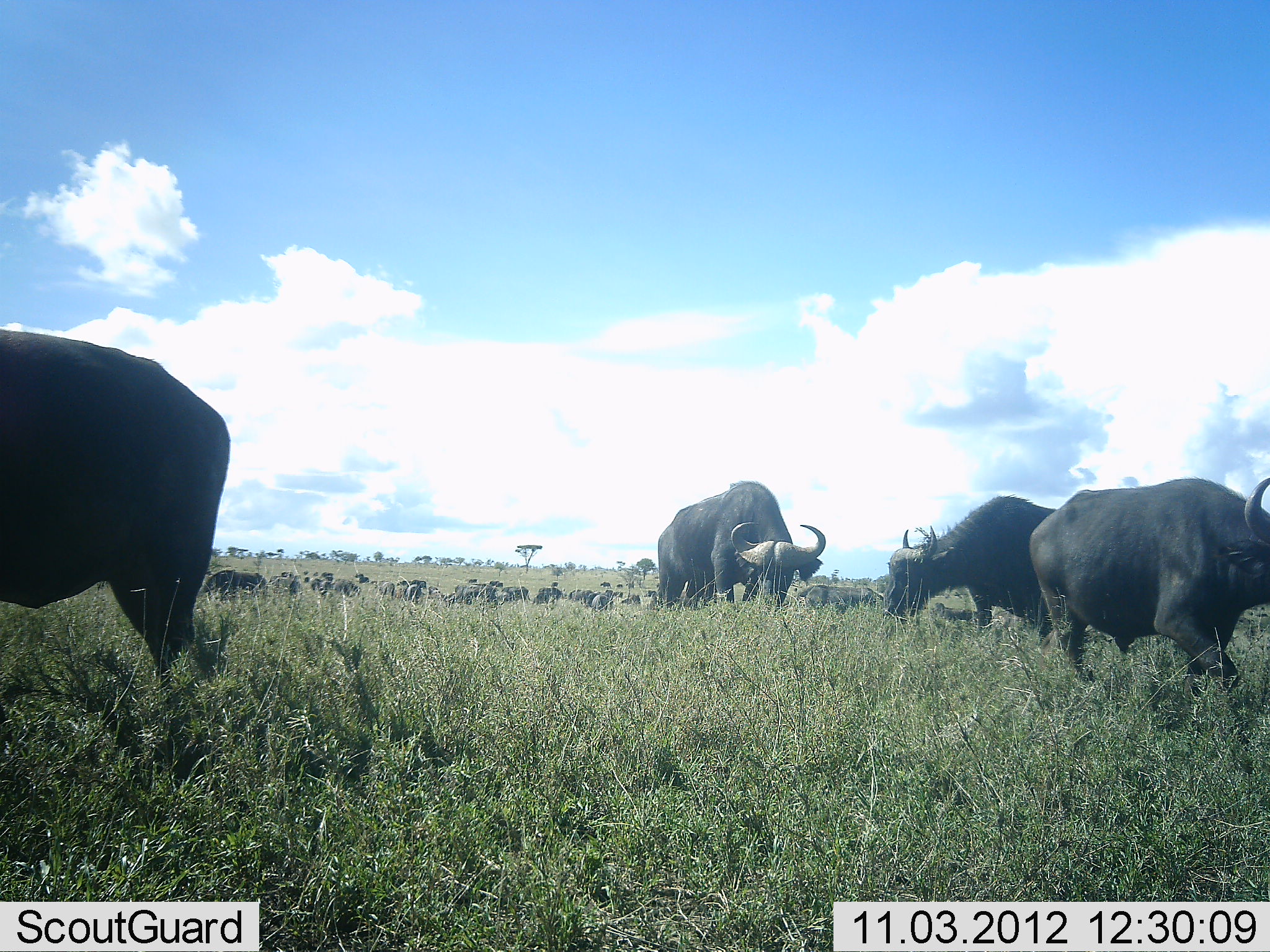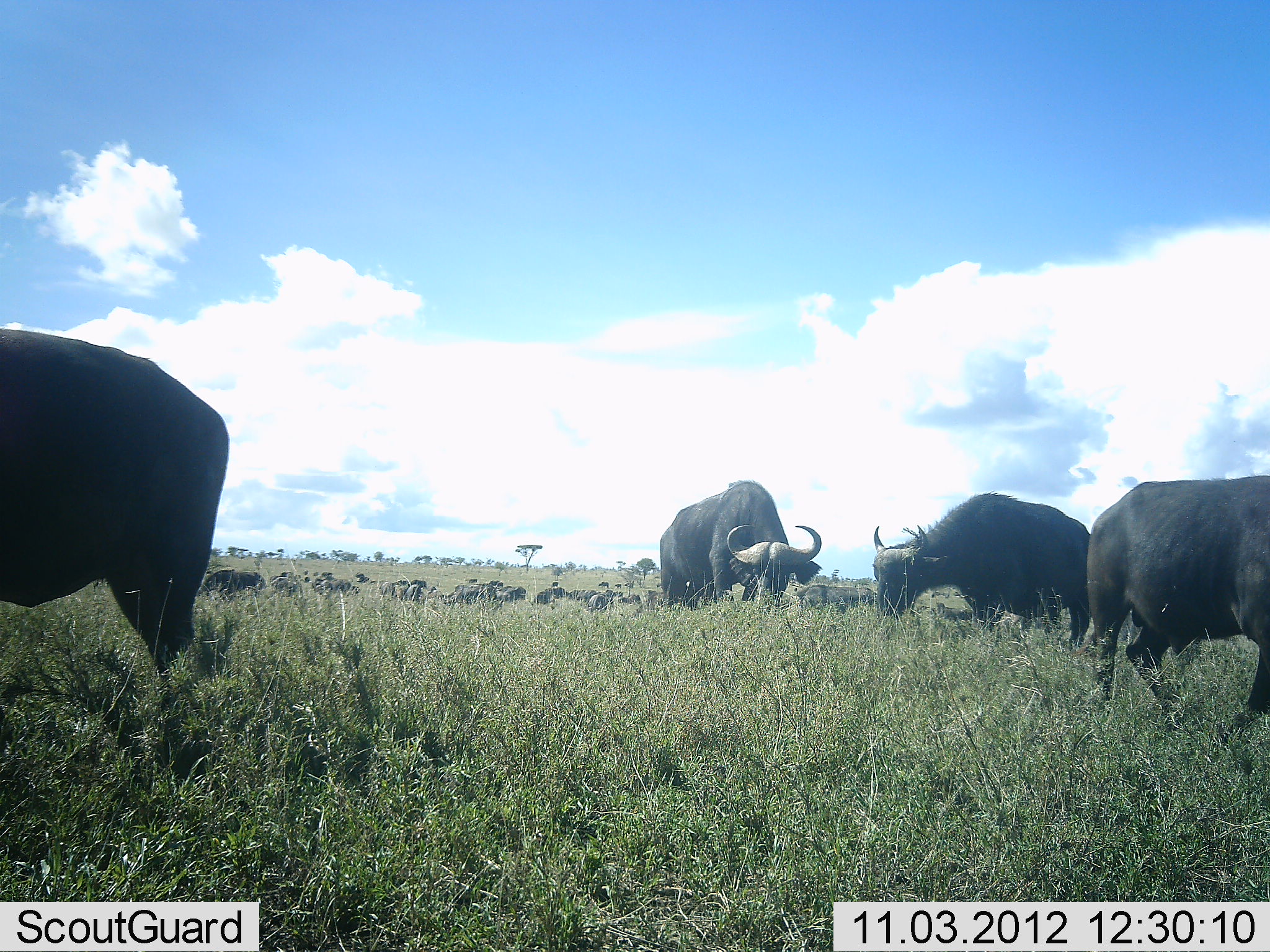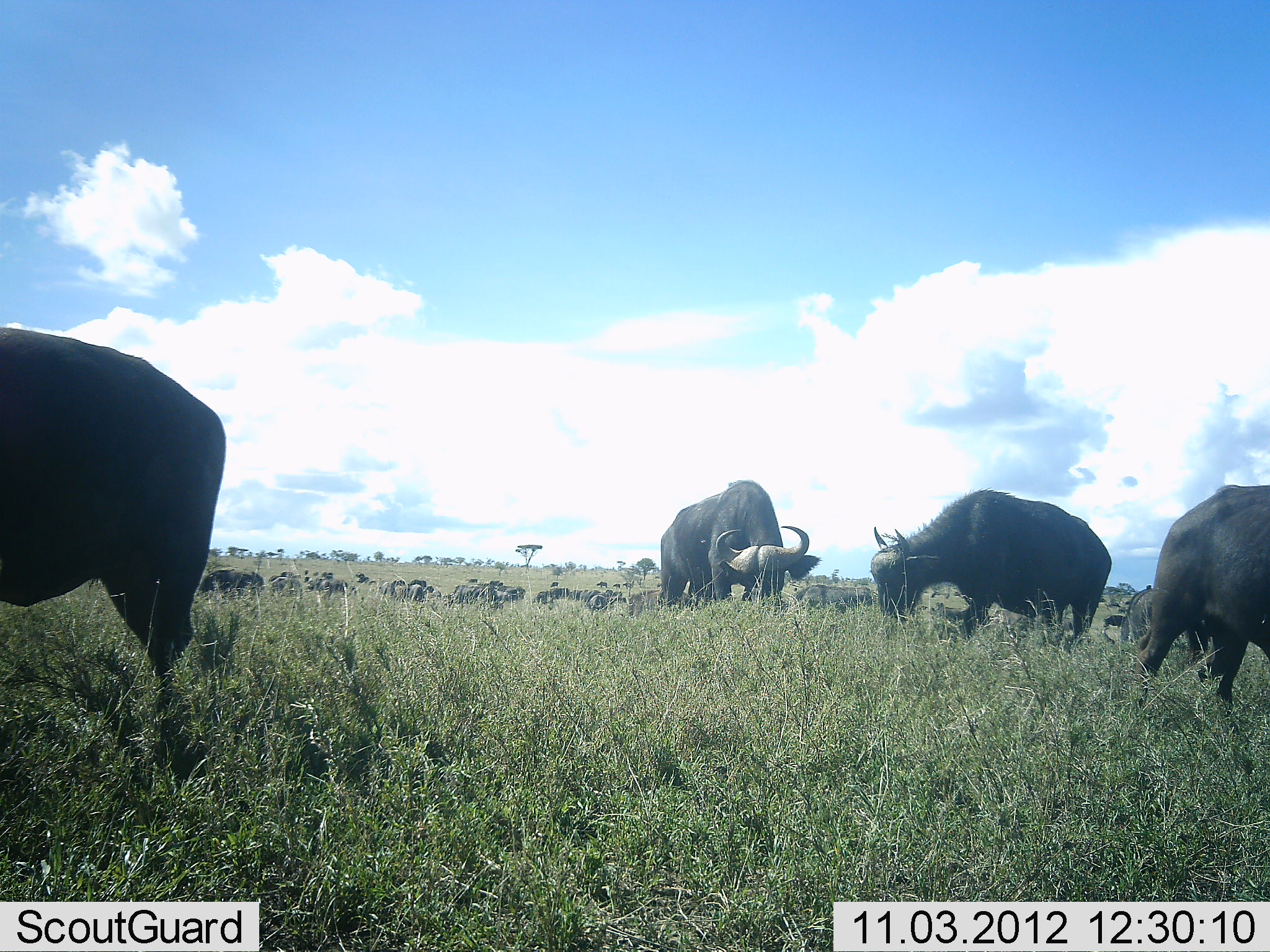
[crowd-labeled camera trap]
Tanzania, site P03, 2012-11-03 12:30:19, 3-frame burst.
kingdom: Animalia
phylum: Chordata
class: Mammalia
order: Artiodactyla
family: Bovidae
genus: Syncerus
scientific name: Syncerus caffer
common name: cape buffalo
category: buffalo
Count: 11-50.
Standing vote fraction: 18%.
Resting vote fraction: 0%.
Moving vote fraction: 0%.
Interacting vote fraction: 0%.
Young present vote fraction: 0%.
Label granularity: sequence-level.